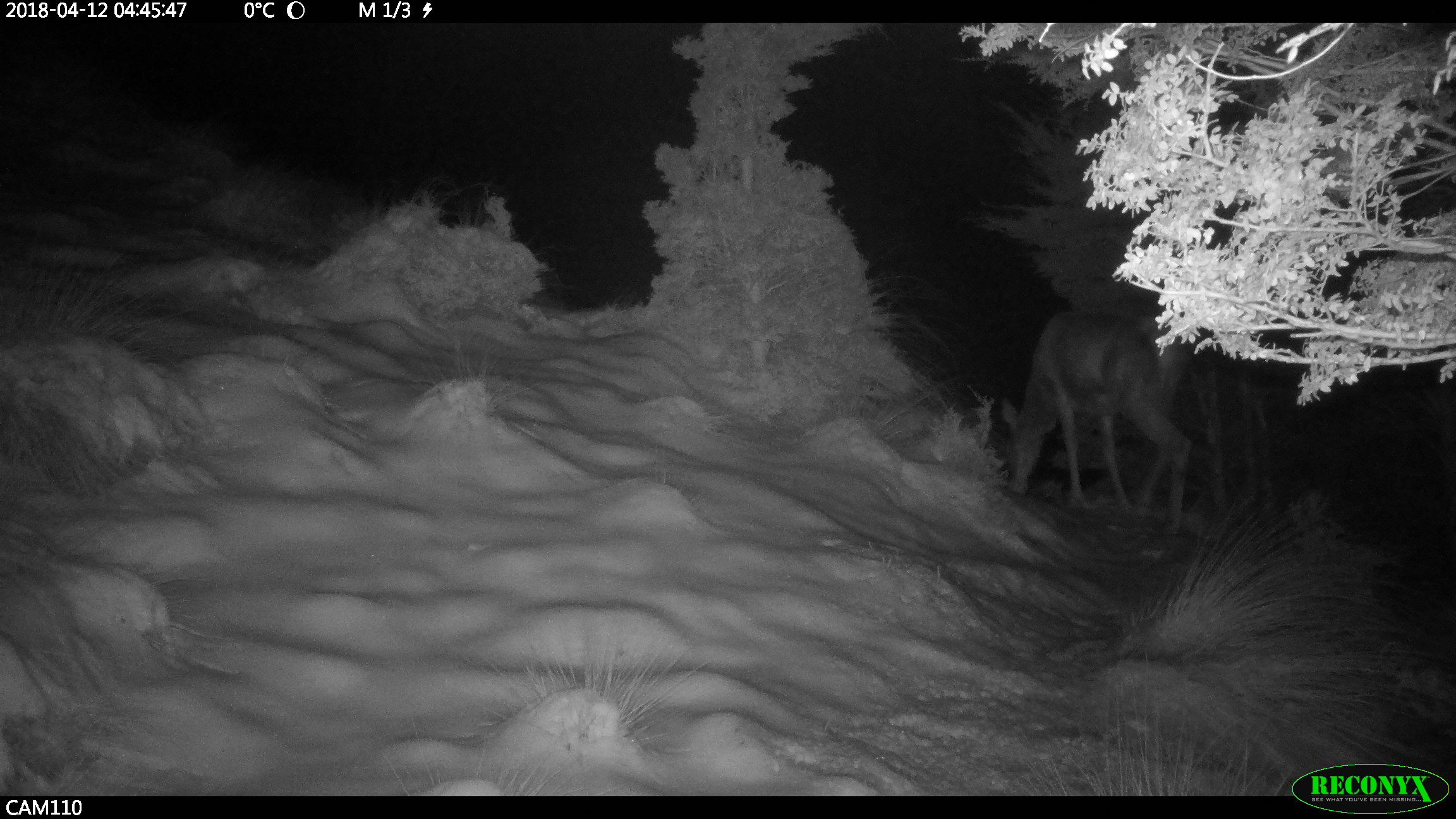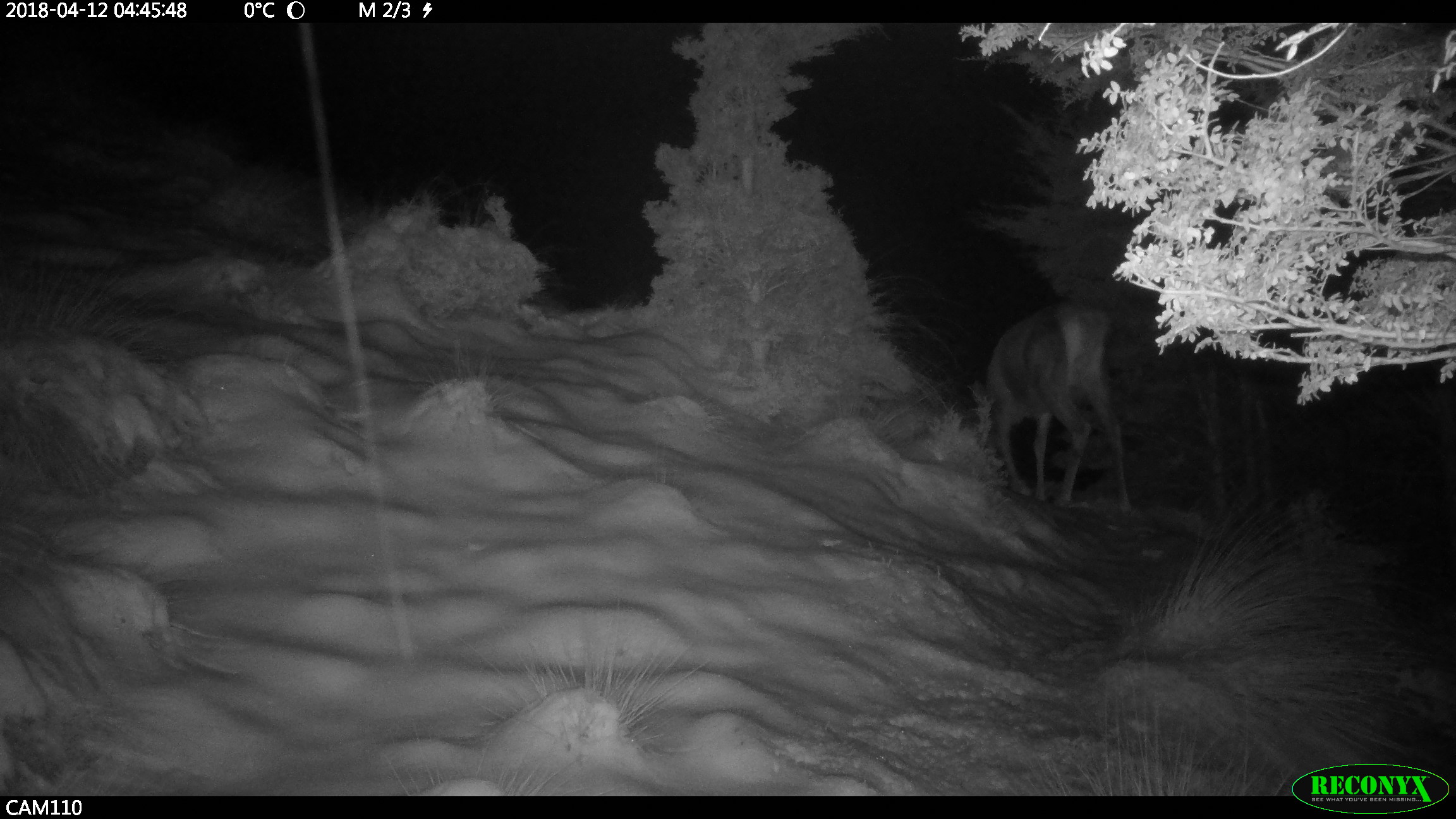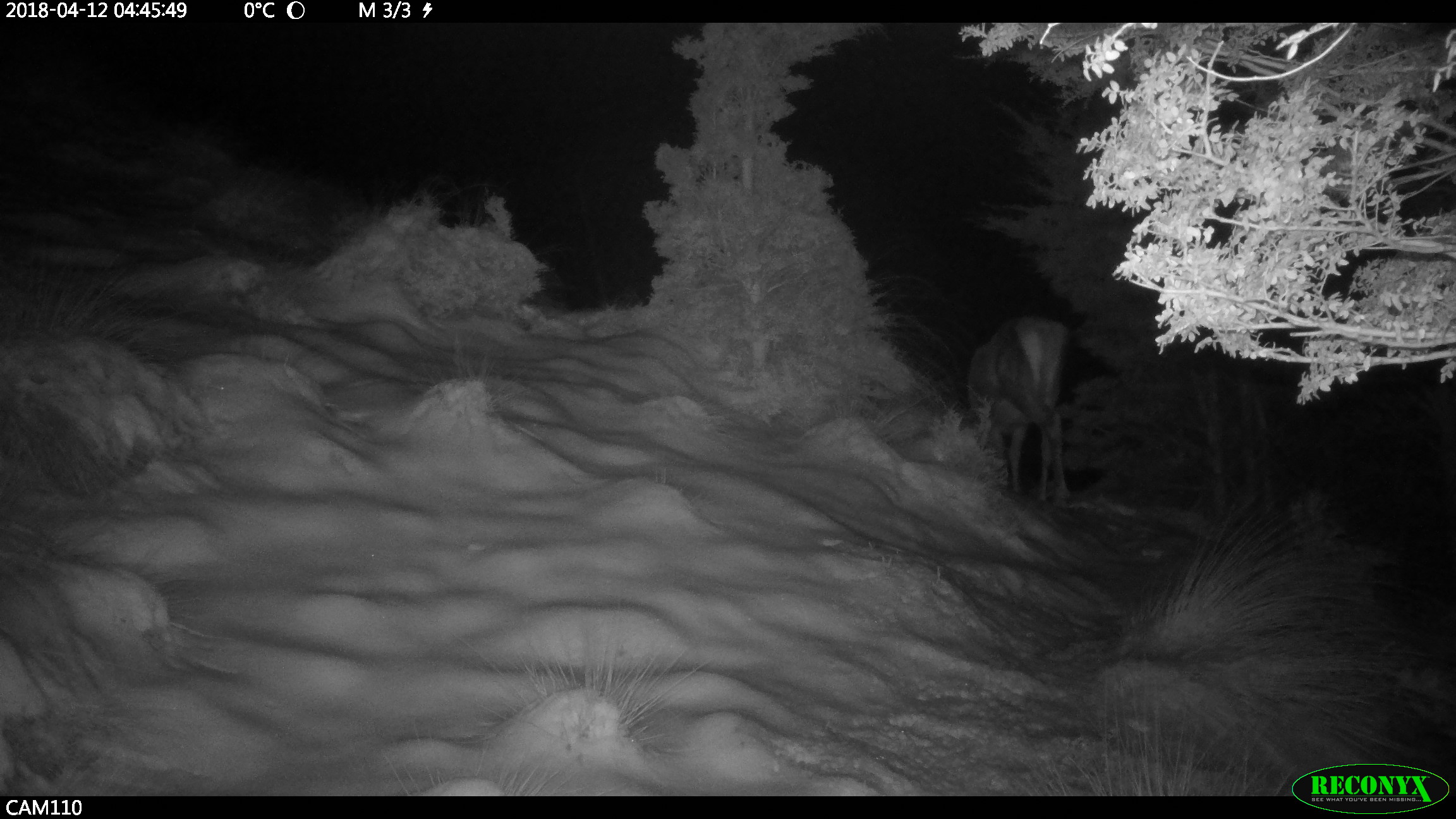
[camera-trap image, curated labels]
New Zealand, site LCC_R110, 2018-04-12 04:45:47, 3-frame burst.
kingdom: Animalia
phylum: Chordata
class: Mammalia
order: Artiodactyla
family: Cervidae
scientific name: Cervidae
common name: deer